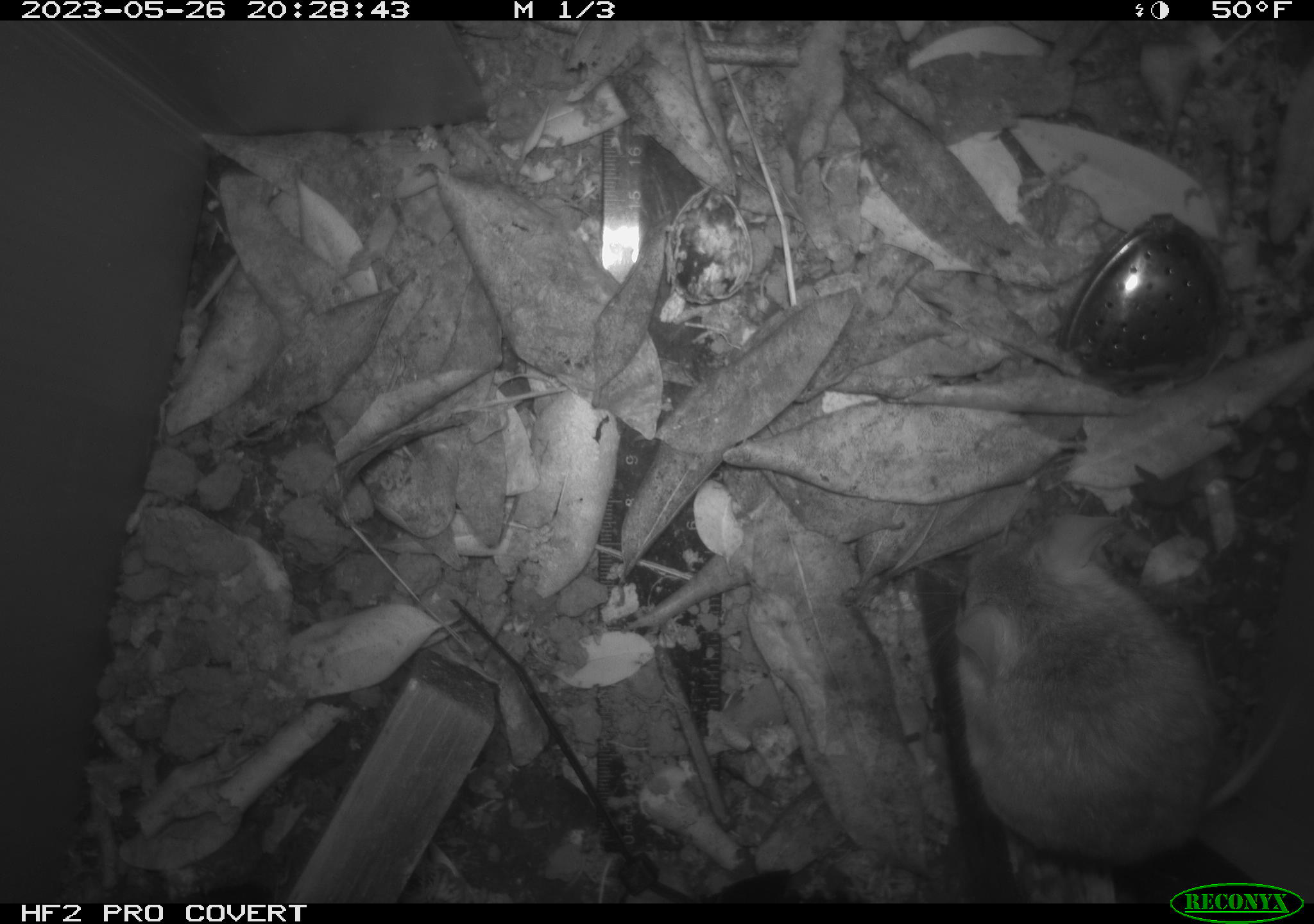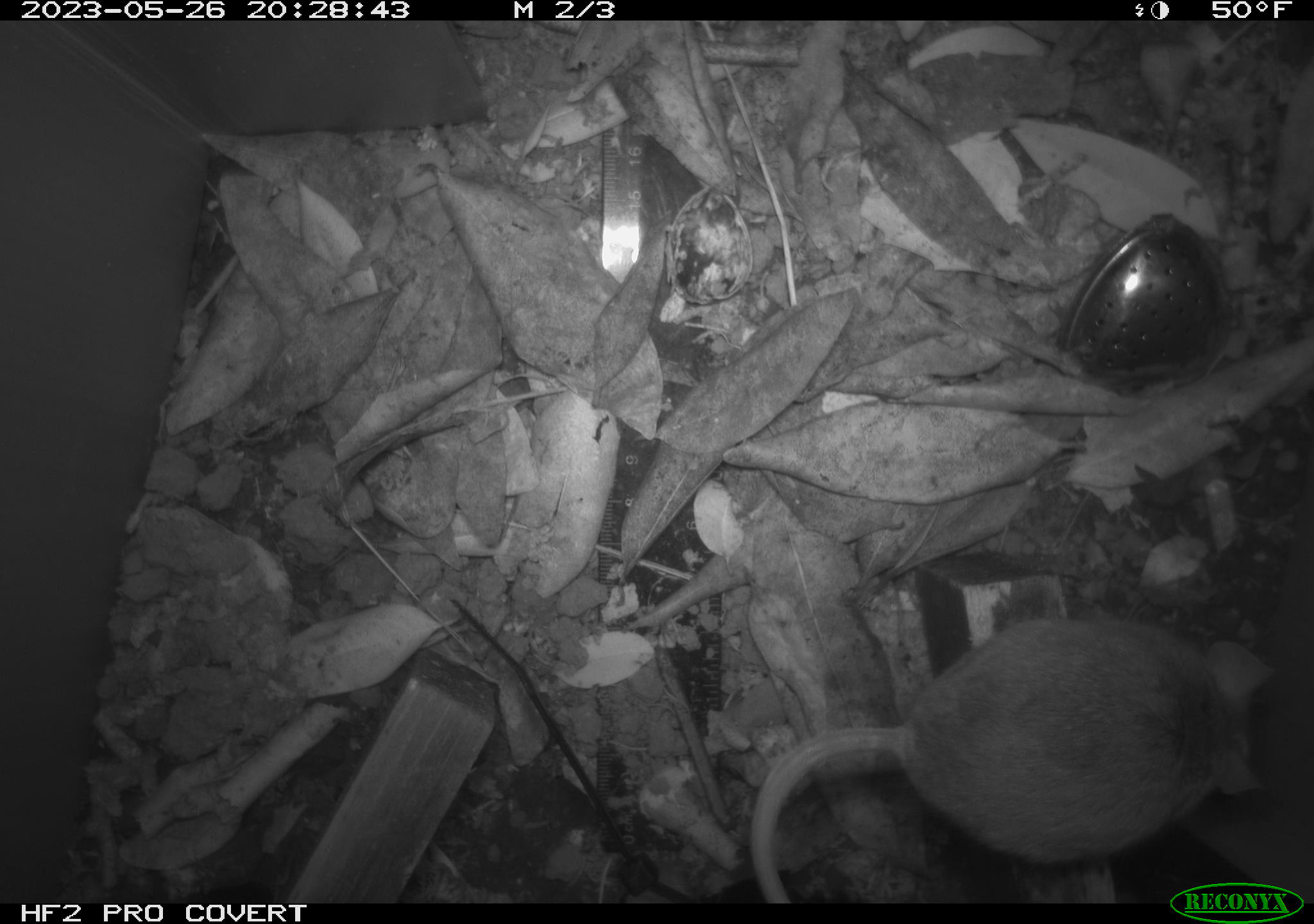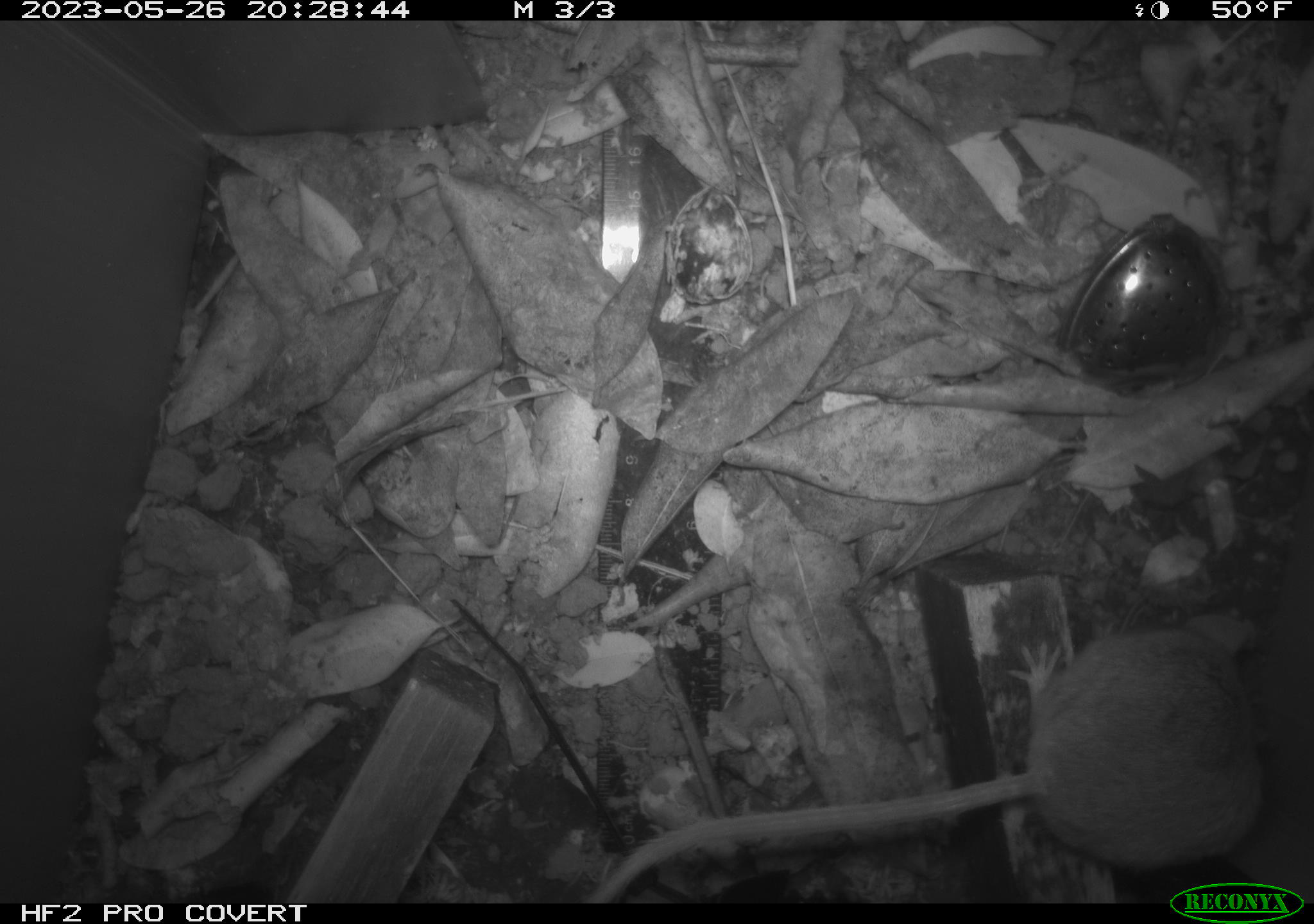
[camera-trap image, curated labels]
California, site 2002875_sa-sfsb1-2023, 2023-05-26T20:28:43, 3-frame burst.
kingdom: Animalia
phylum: Chordata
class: Mammalia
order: Rodentia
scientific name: Rodentia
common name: mouse species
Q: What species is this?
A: Mouse species (Rodentia).